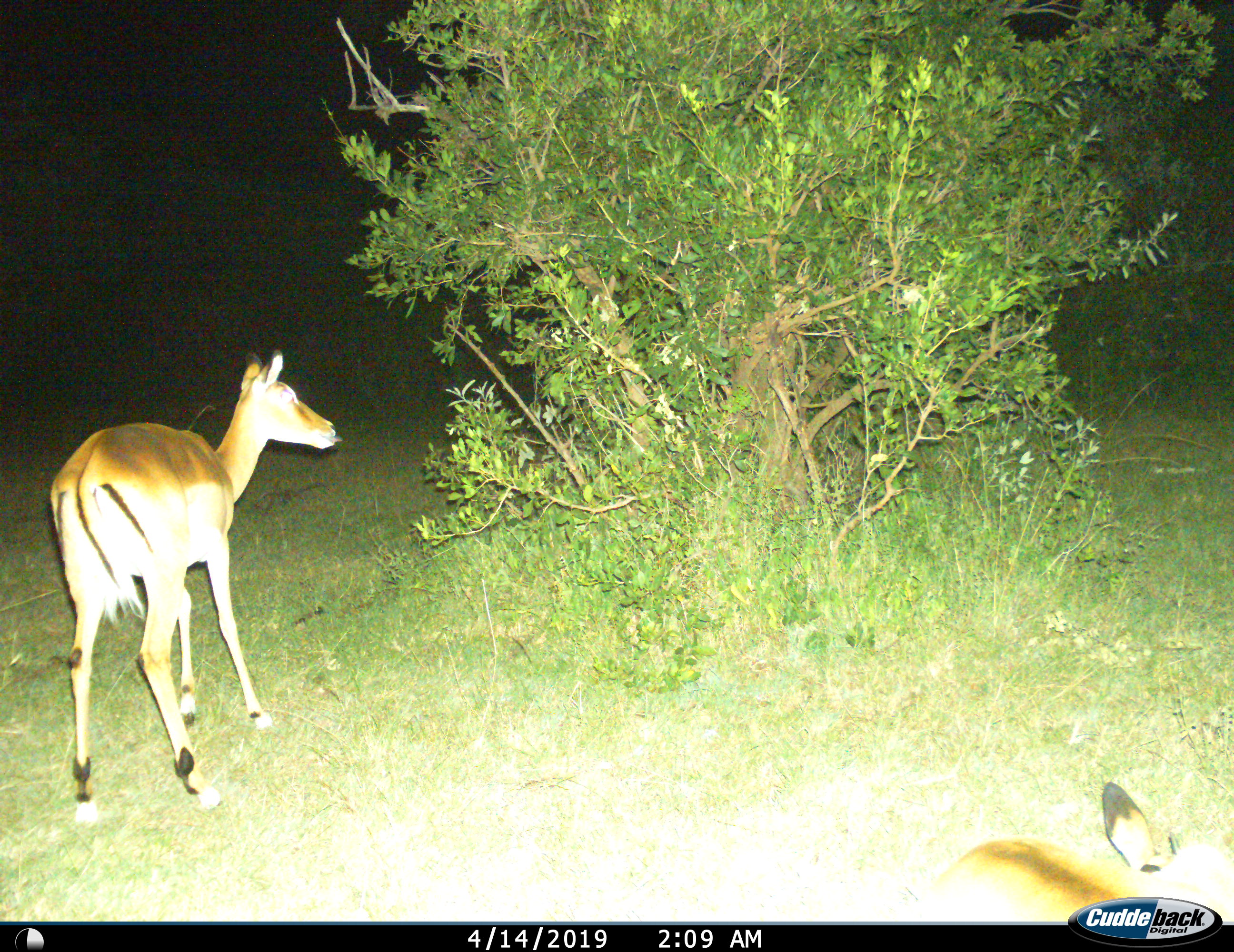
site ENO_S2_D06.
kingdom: Animalia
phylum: Chordata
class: Mammalia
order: Artiodactyla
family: Bovidae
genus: Aepyceros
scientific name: Aepyceros melampus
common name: impala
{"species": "impala (Aepyceros melampus)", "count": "2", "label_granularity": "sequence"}